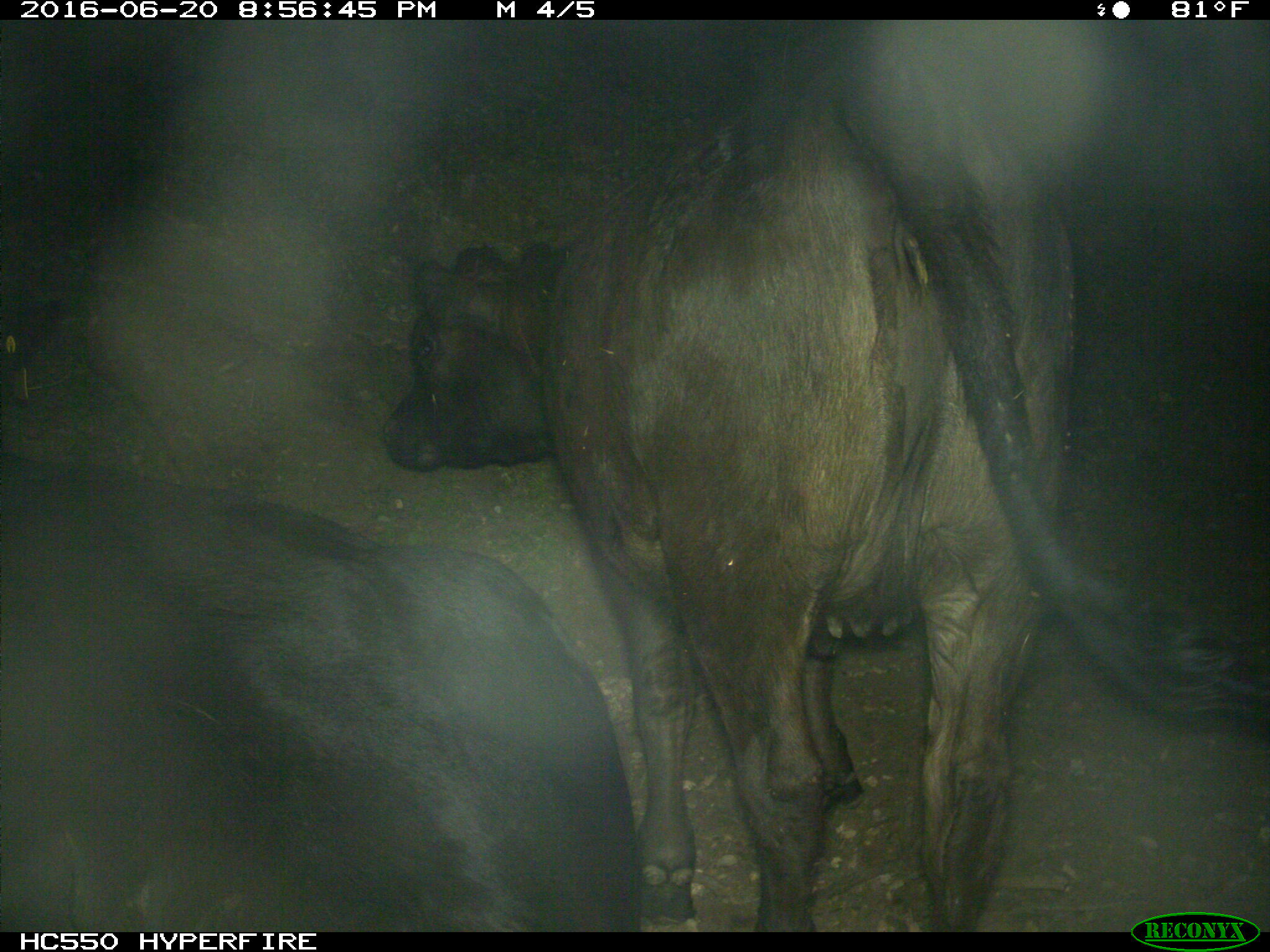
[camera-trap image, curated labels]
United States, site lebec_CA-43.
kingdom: Animalia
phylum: Chordata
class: Mammalia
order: Artiodactyla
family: Bovidae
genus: Bos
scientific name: Bos taurus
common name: domestic cow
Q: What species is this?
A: Bos taurus (domestic cow).